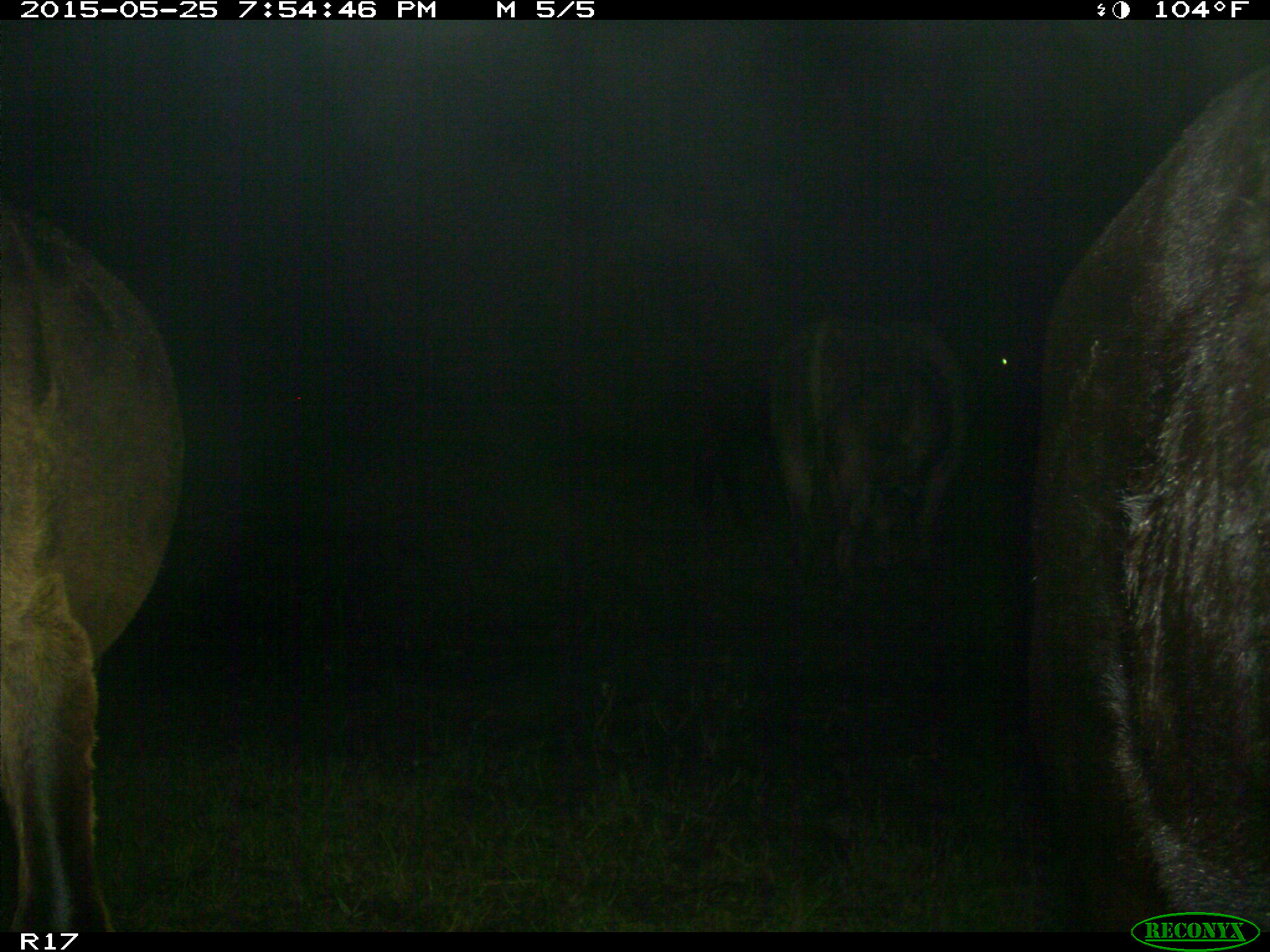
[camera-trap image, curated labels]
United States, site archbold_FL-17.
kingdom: Animalia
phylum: Chordata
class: Mammalia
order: Artiodactyla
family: Bovidae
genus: Bos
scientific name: Bos taurus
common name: domestic cow